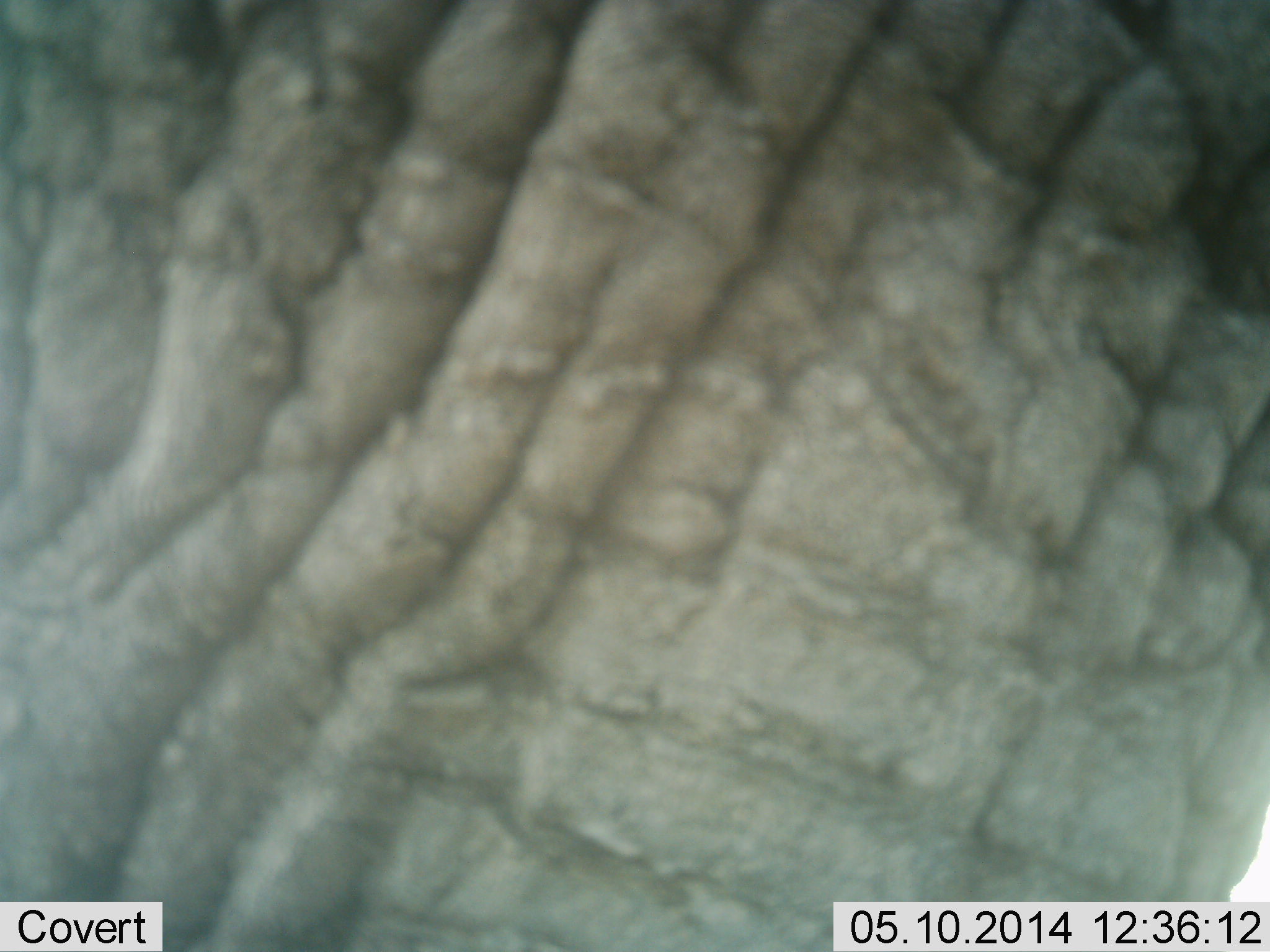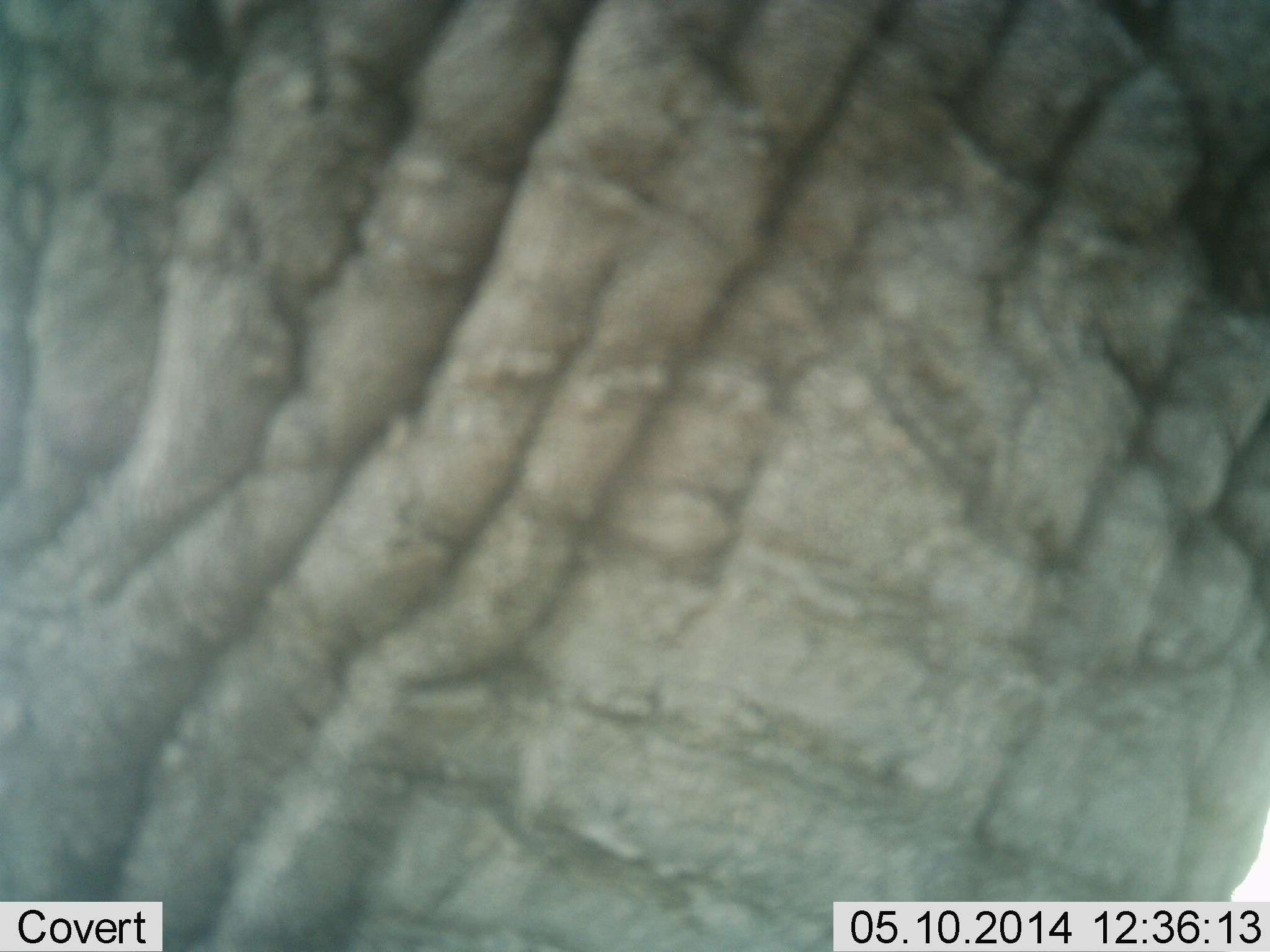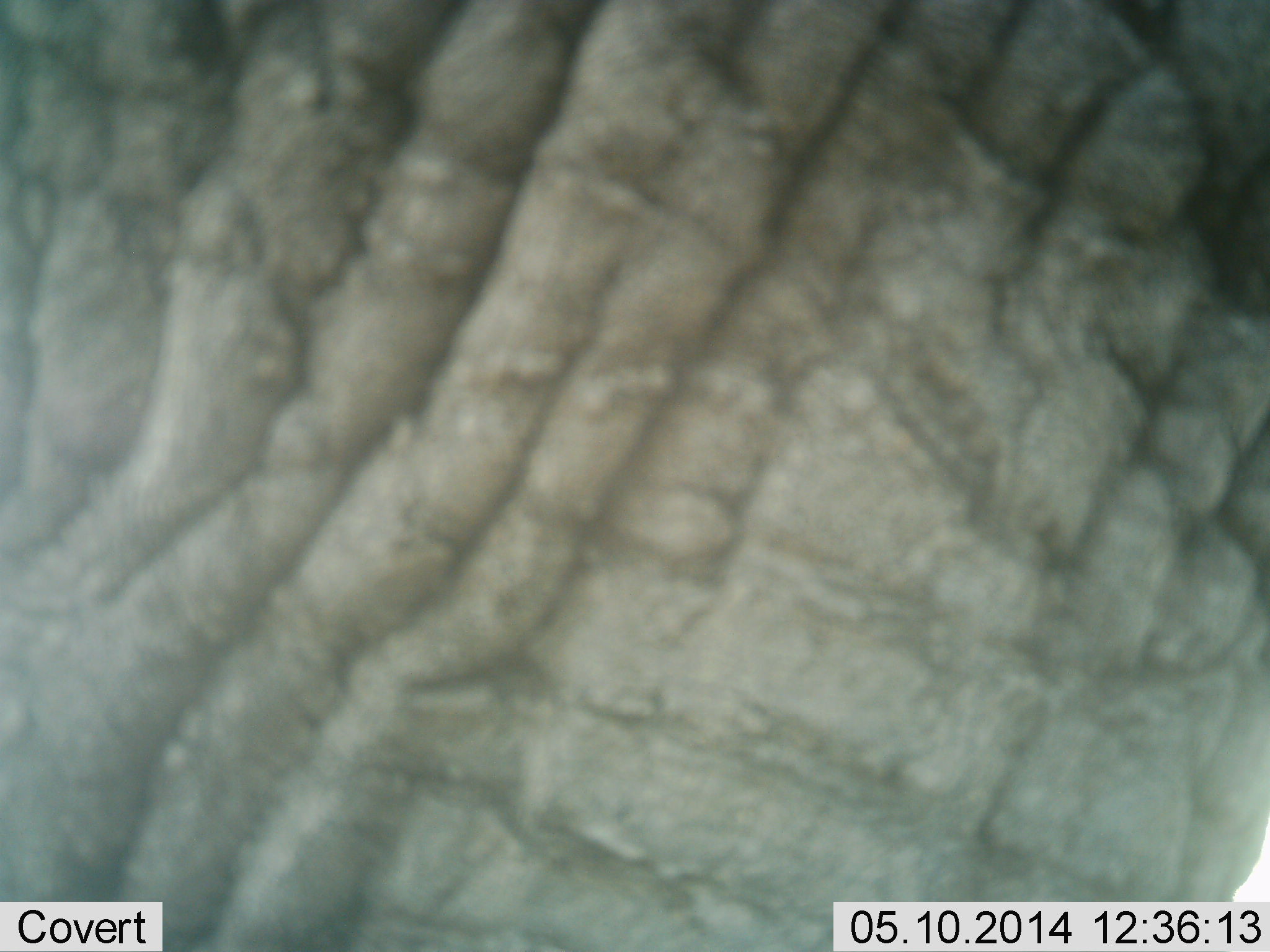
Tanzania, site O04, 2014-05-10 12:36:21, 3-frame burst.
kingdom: Animalia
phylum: Chordata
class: Mammalia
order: Proboscidea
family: Elephantidae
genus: Loxodonta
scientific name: Loxodonta africana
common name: african bush elephant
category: elephant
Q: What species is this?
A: Elephant (african bush elephant) (Loxodonta africana).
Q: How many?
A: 1.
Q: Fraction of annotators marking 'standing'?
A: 100%.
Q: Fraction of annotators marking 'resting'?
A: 0%.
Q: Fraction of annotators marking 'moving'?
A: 0%.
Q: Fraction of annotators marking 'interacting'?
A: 0%.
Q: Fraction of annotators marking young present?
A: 0%.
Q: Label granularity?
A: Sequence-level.